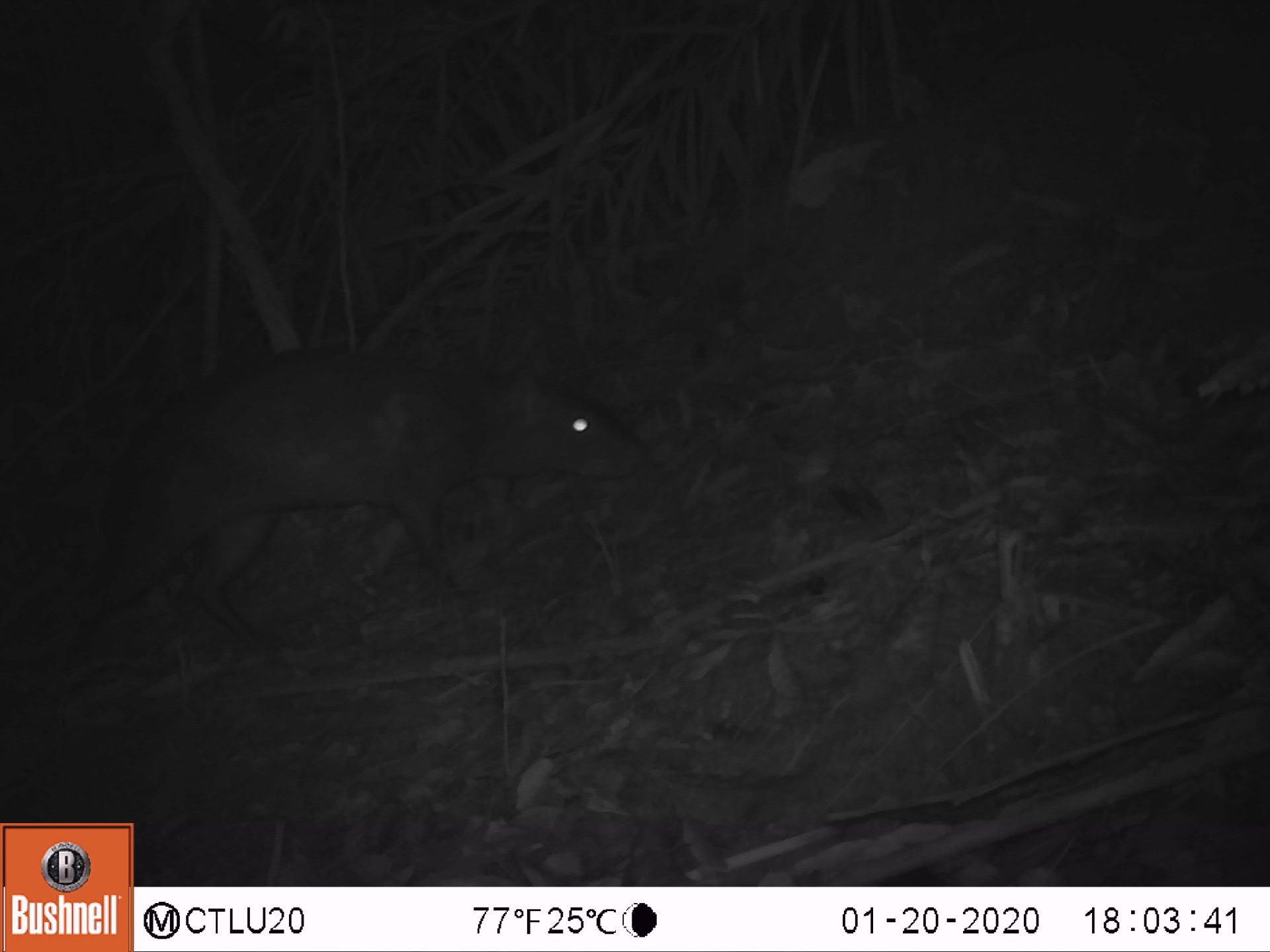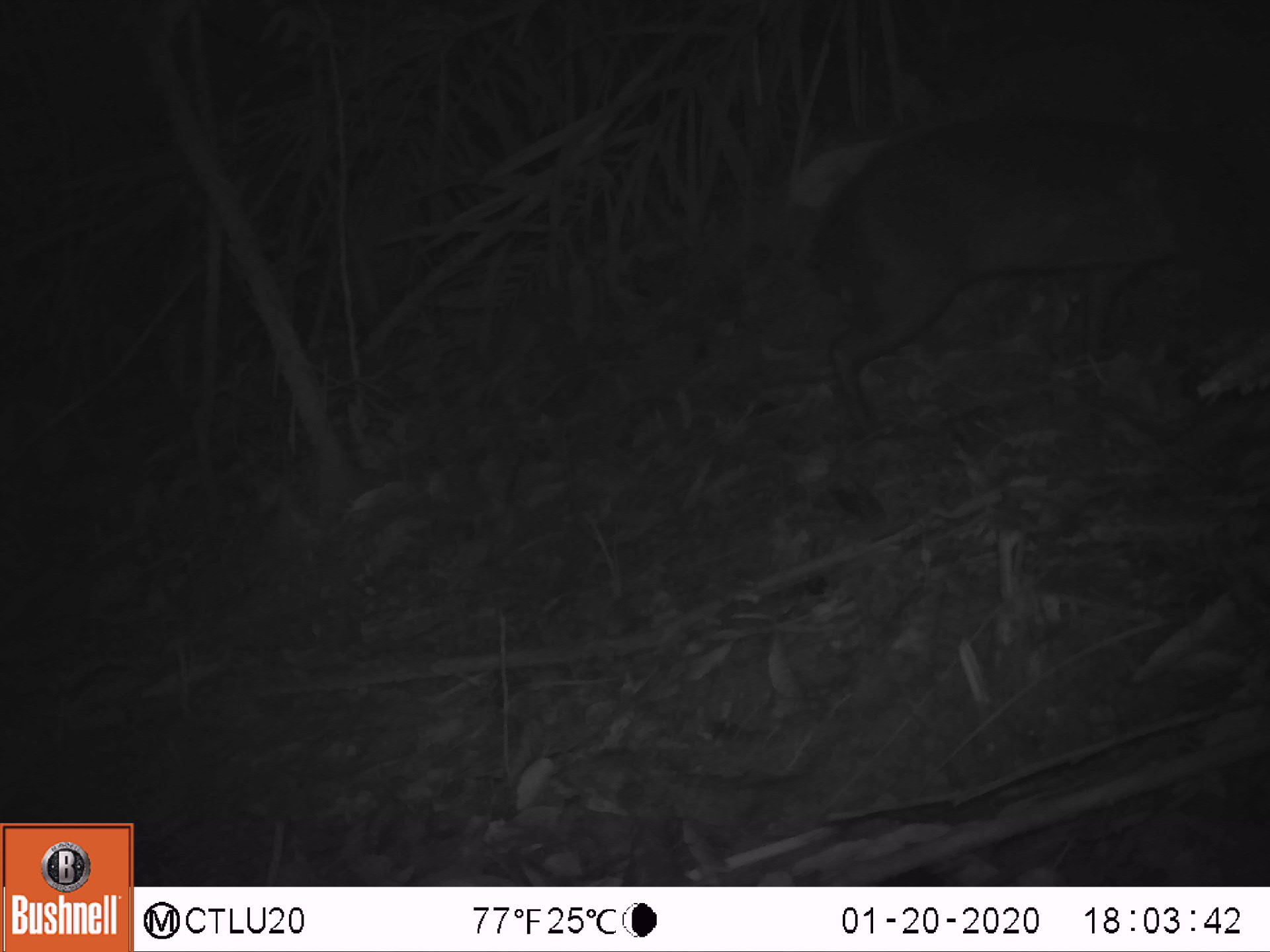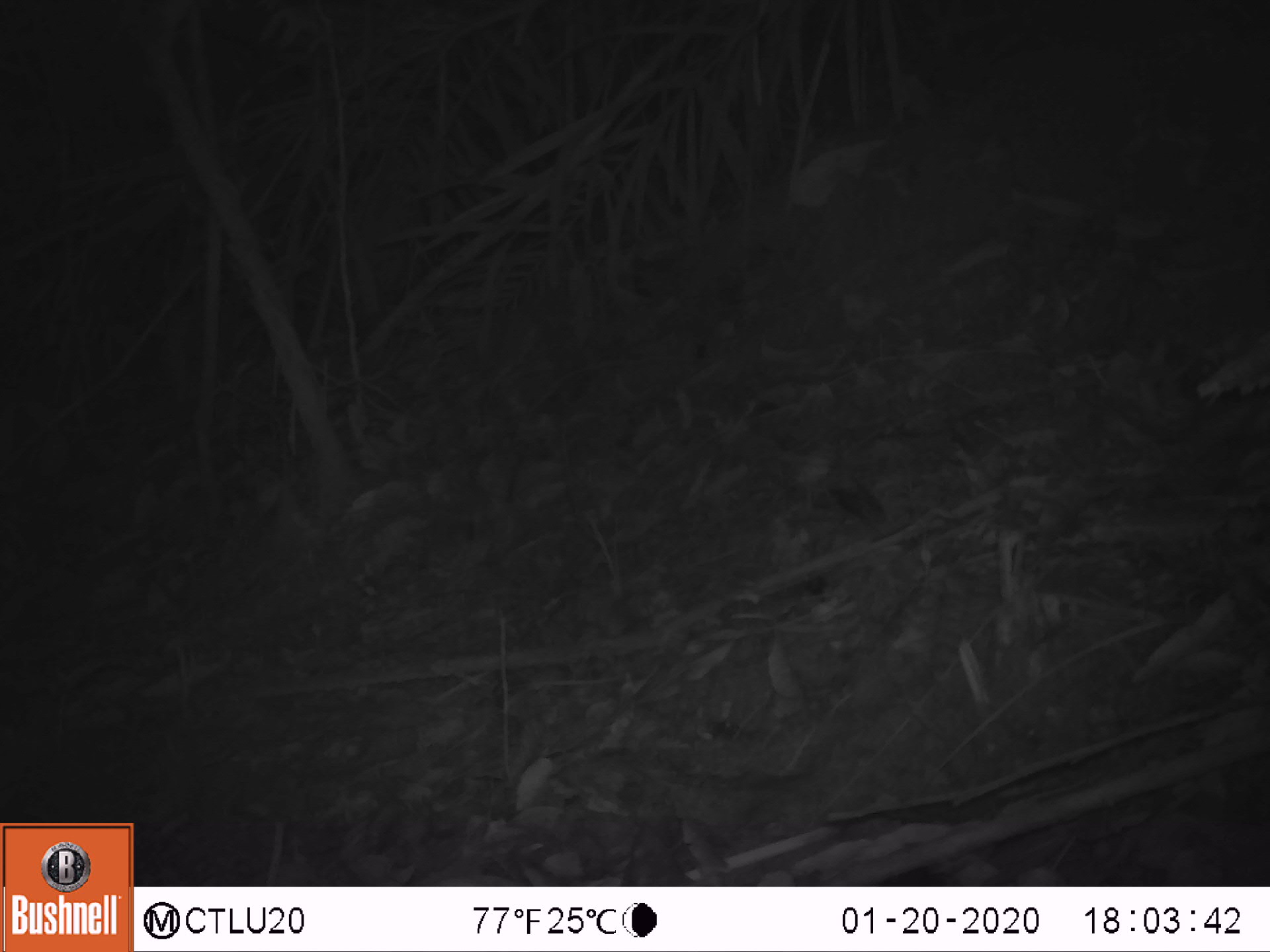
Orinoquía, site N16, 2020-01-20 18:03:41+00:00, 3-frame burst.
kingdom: Animalia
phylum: Chordata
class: Mammalia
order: Rodentia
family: Dasyproctidae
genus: Dasyprocta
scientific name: Dasyprocta fuliginosa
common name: black agouti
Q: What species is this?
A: Black agouti (Dasyprocta fuliginosa).